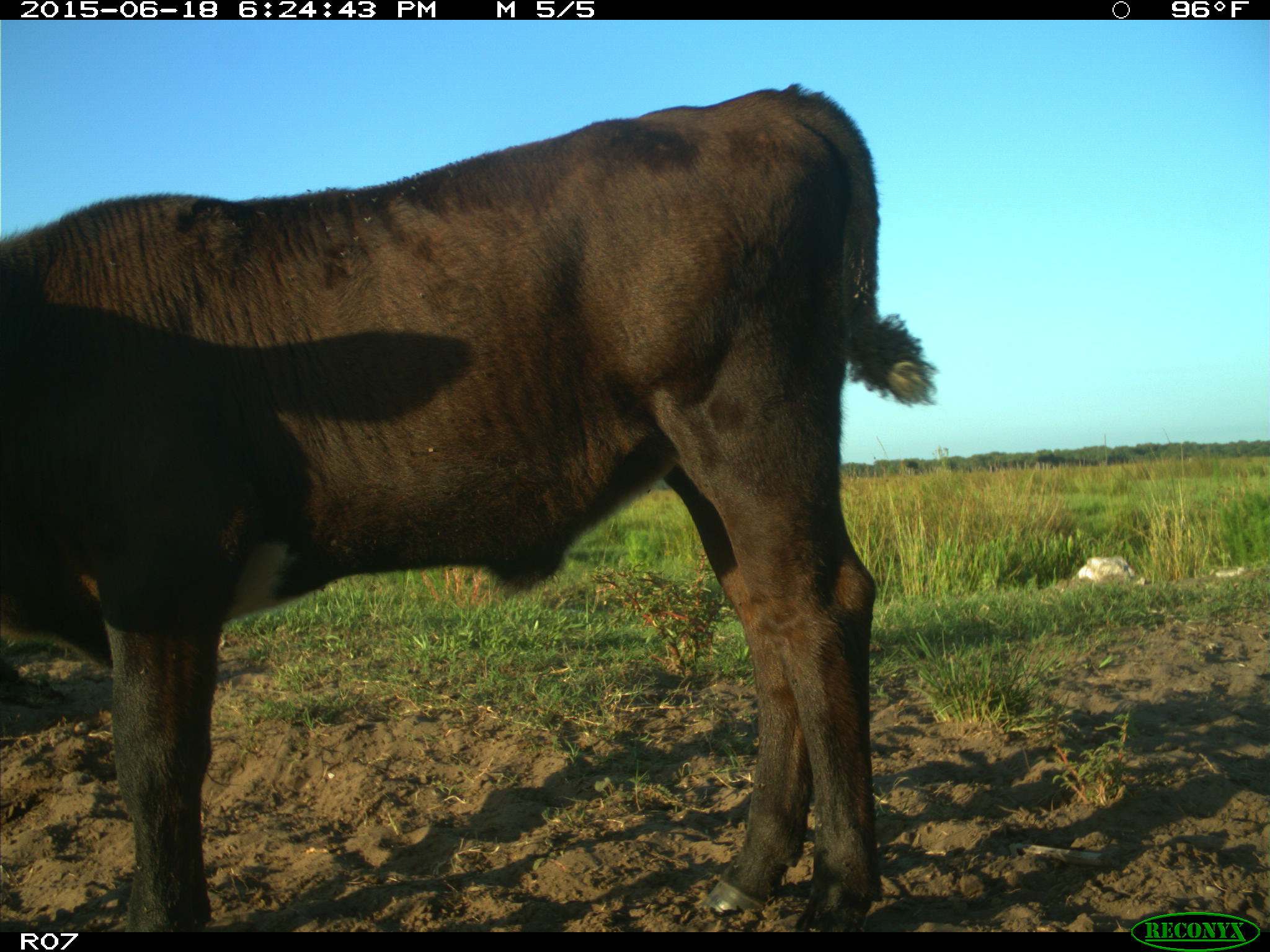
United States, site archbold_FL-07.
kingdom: Animalia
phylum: Chordata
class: Mammalia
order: Artiodactyla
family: Bovidae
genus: Bos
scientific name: Bos taurus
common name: domestic cow